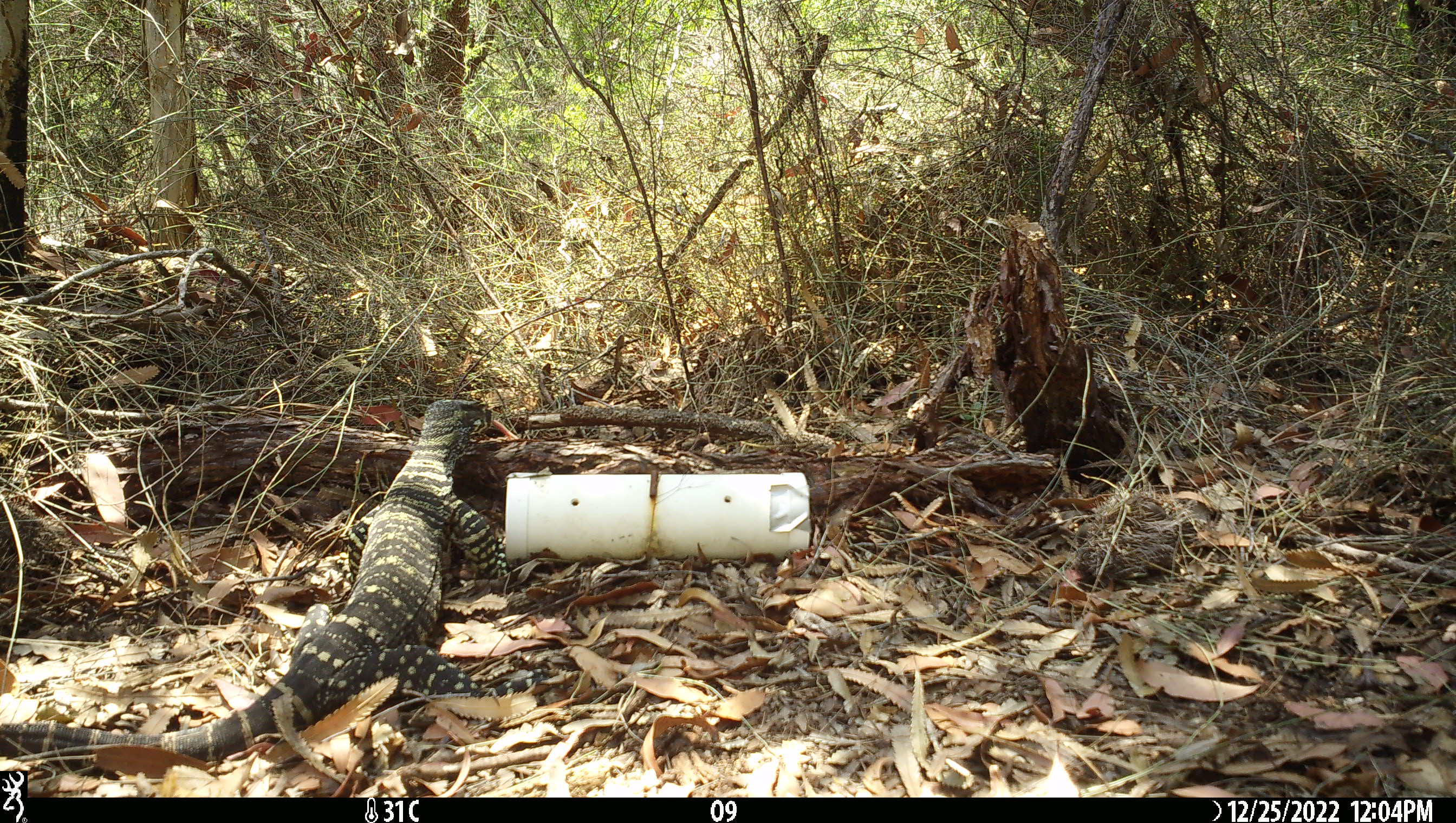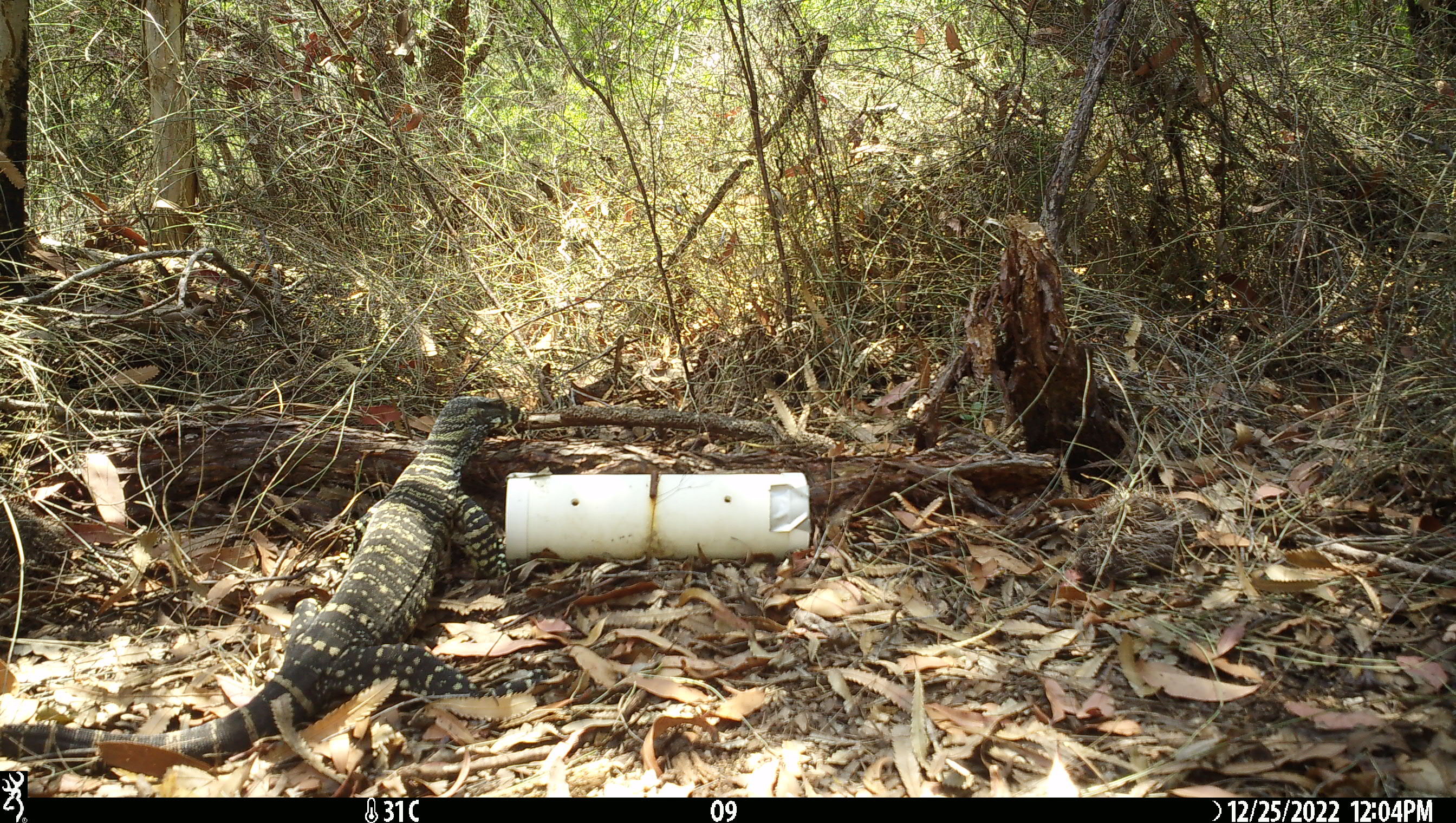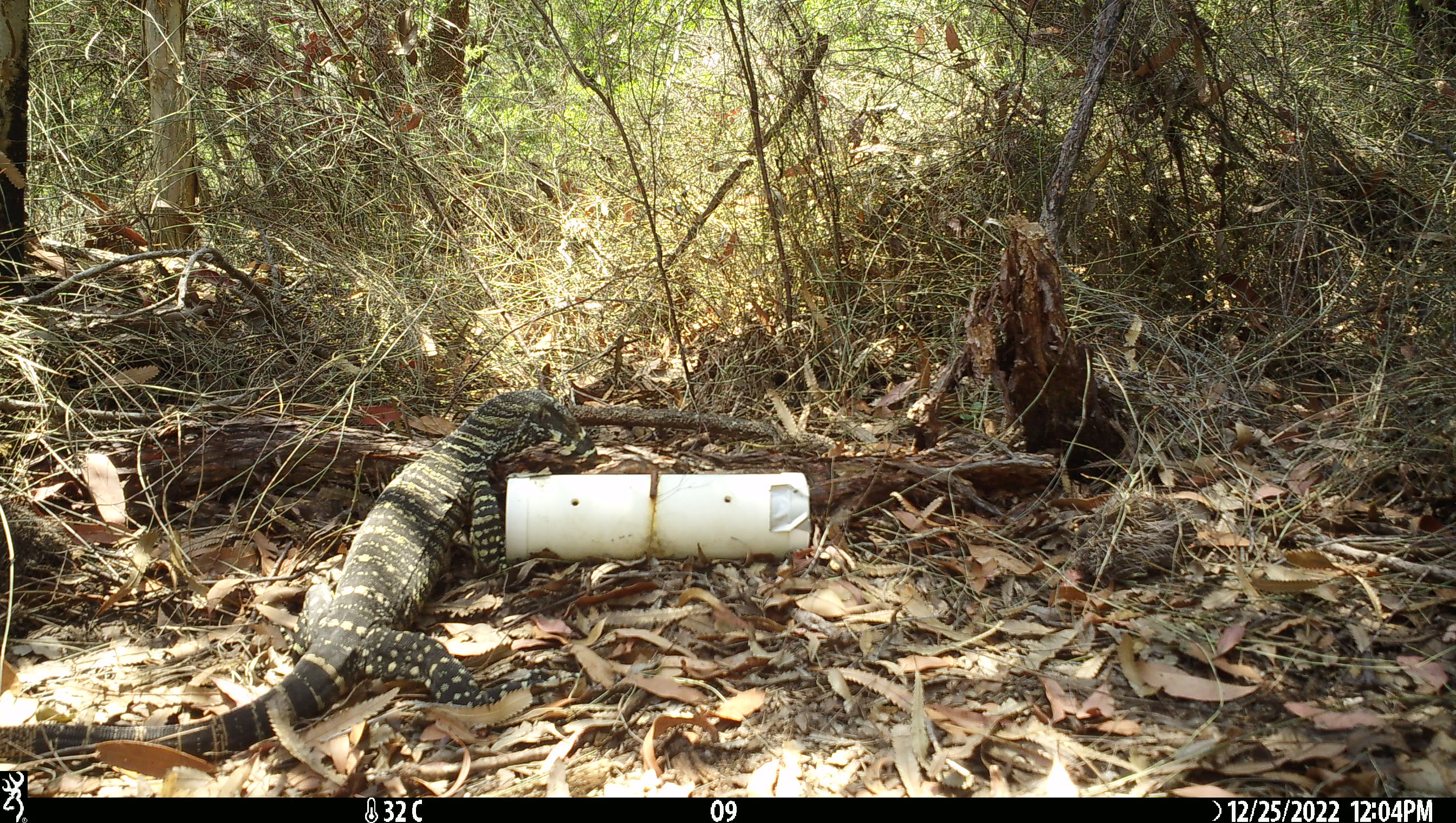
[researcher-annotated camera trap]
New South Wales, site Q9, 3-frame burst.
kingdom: Animalia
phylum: Chordata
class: Reptilia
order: Squamata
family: Varanidae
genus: Varanus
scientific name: Varanus varius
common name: lace monitor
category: goanna